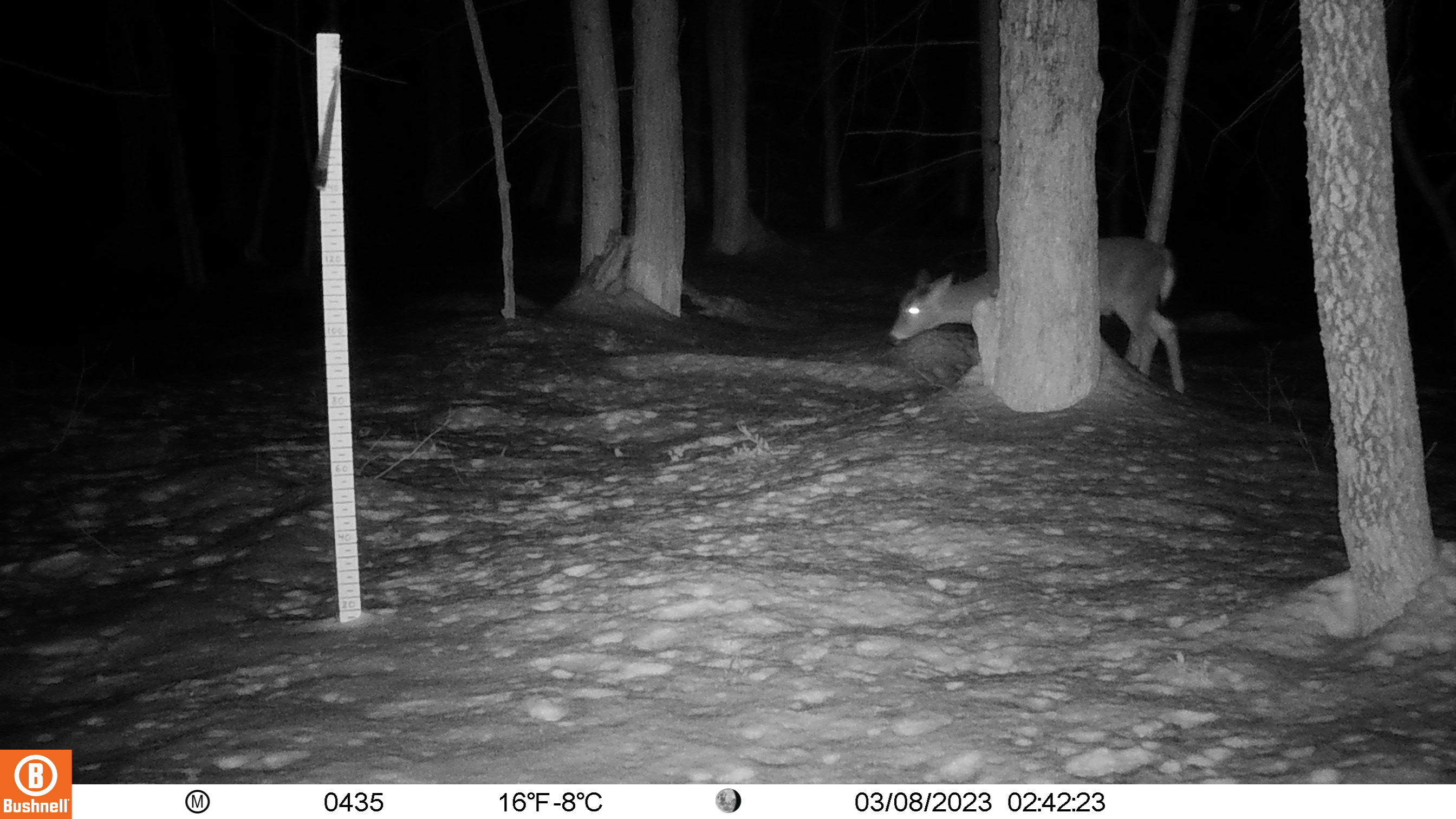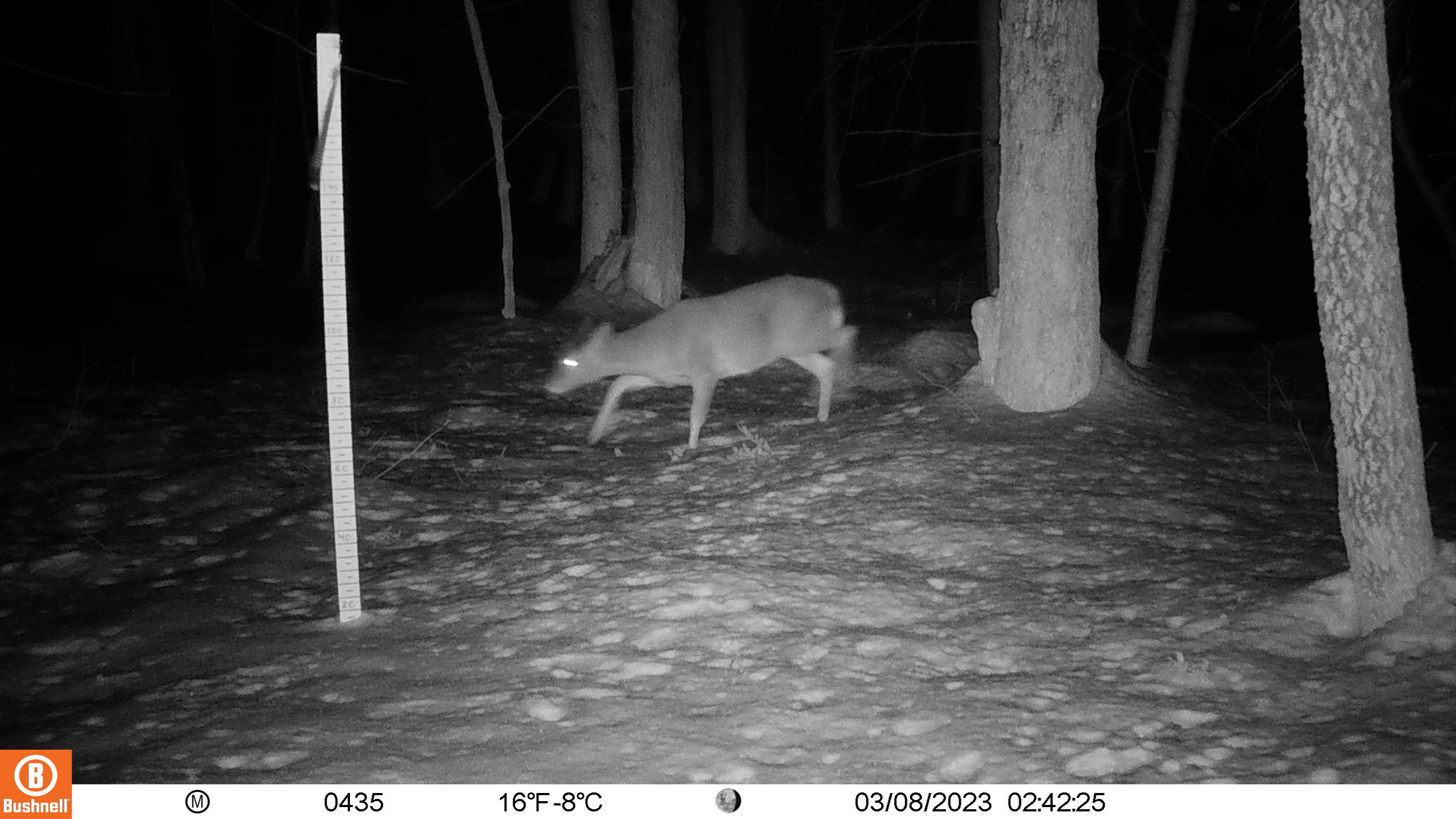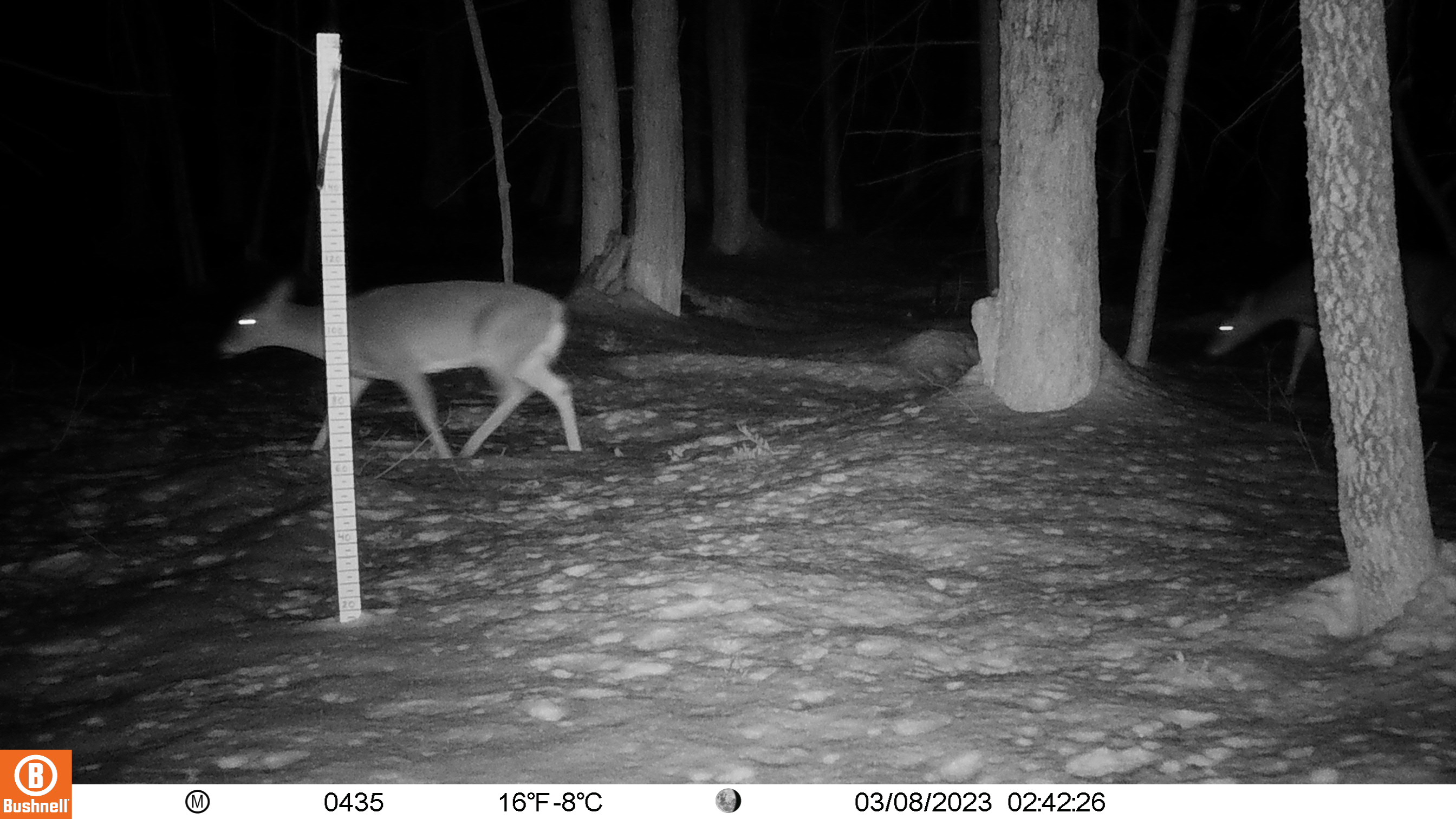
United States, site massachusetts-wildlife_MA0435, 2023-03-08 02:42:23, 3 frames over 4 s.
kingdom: Animalia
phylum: Chordata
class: Mammalia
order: Artiodactyla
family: Cervidae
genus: Odocoileus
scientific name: Odocoileus virginianus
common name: white-tailed deer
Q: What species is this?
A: White-tailed deer (Odocoileus virginianus).